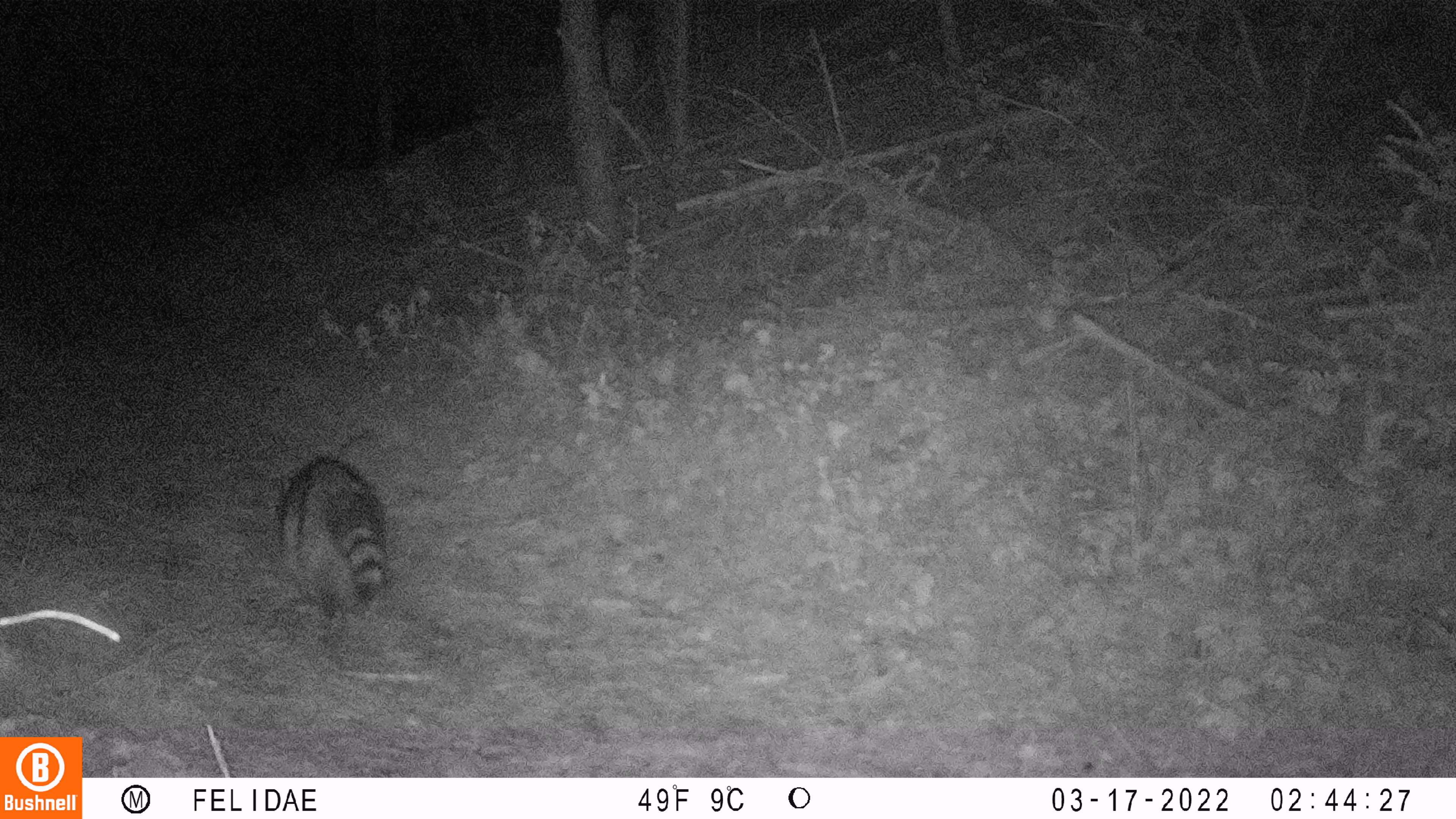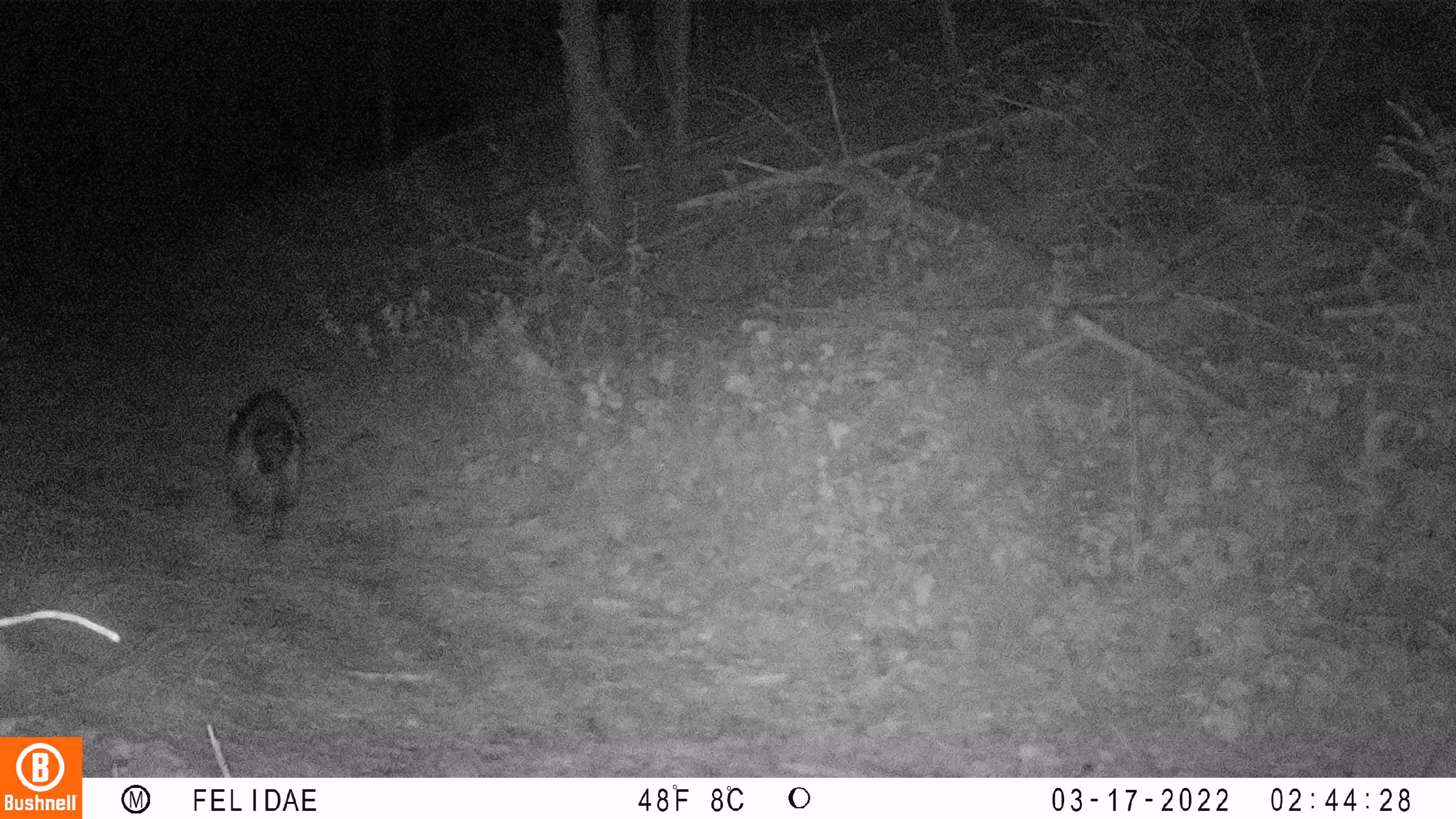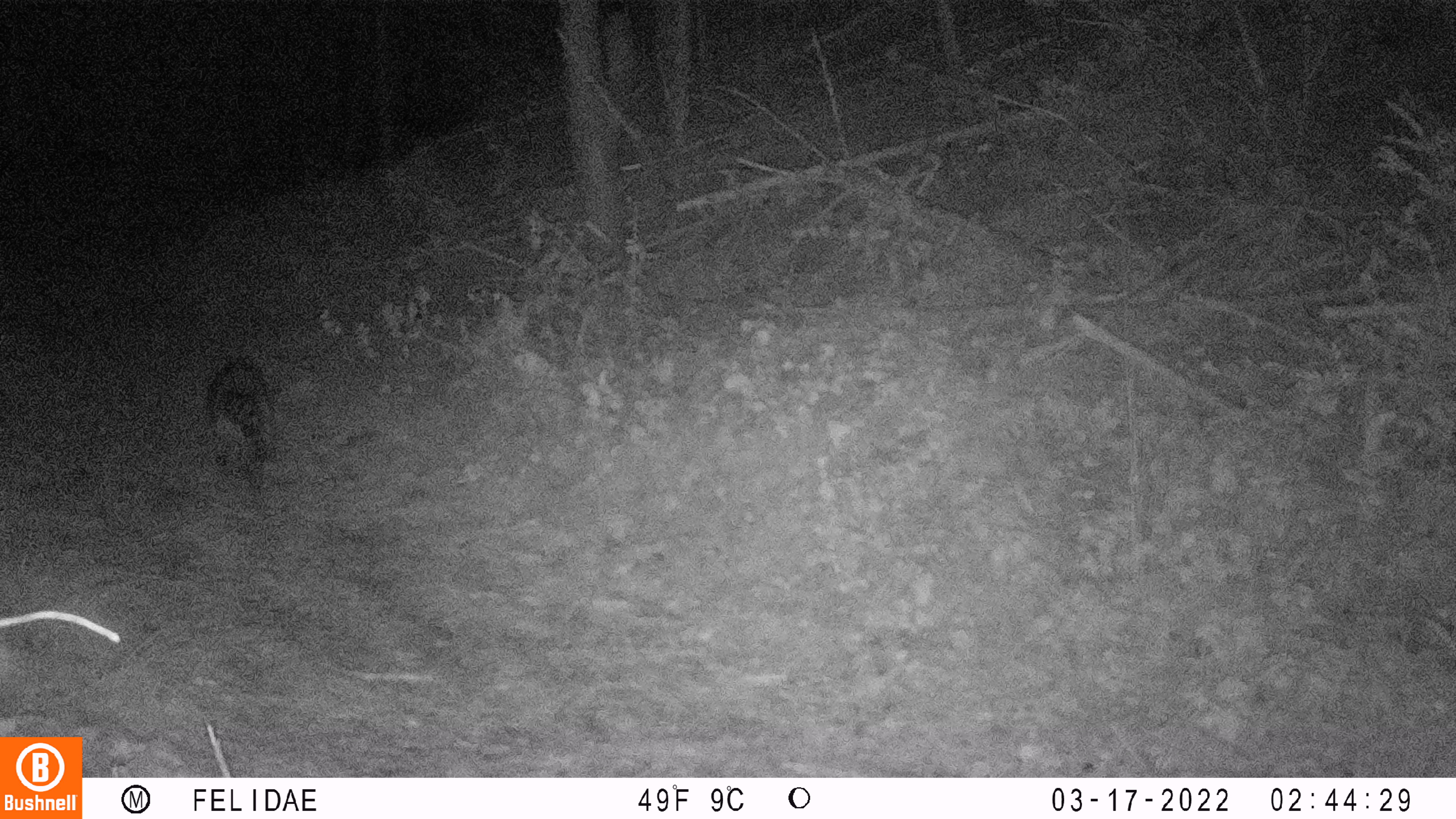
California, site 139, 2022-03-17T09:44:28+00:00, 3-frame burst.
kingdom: Animalia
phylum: Chordata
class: Mammalia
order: Carnivora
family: Procyonidae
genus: Procyon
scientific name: Procyon lotor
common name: raccoon